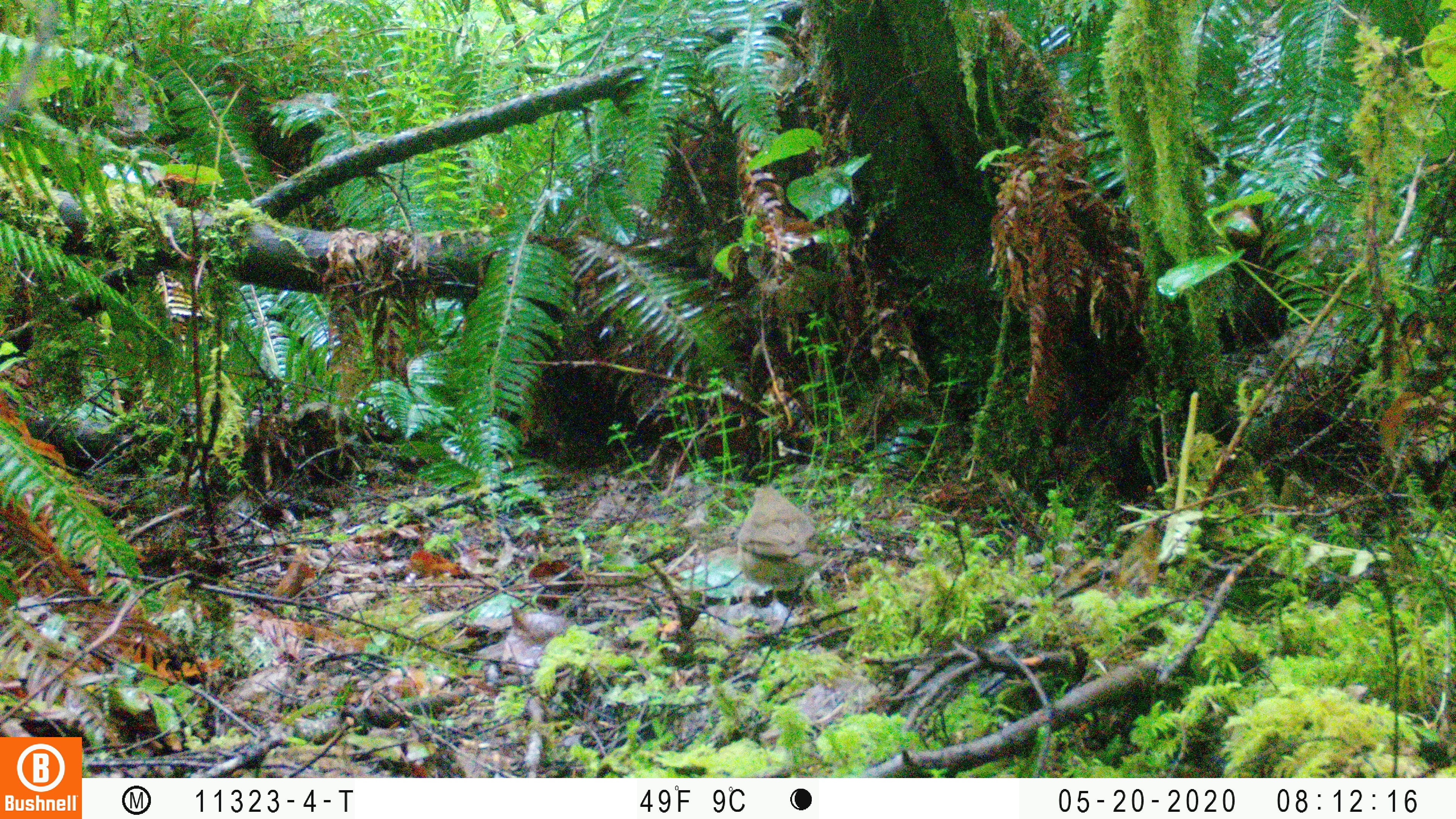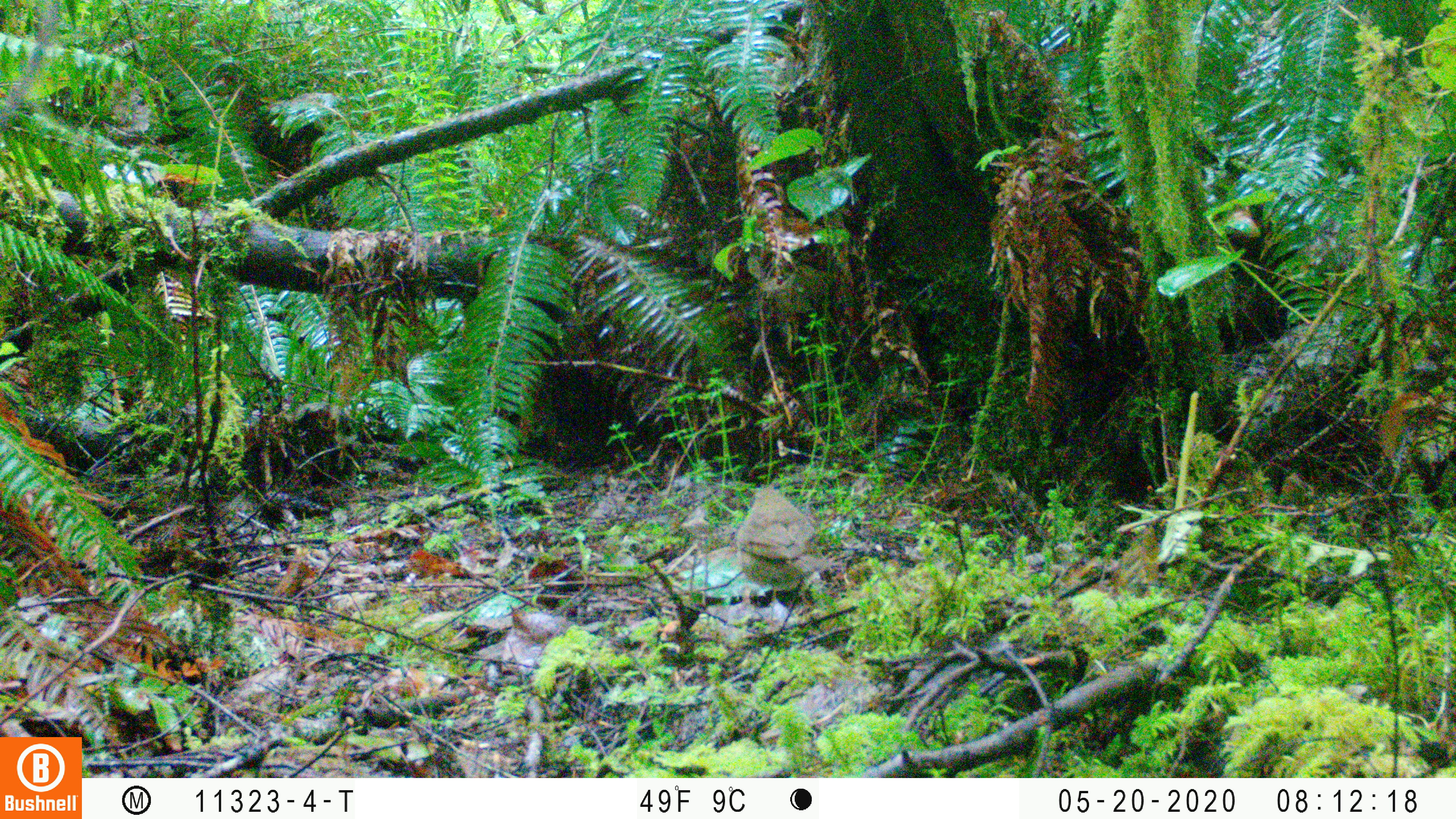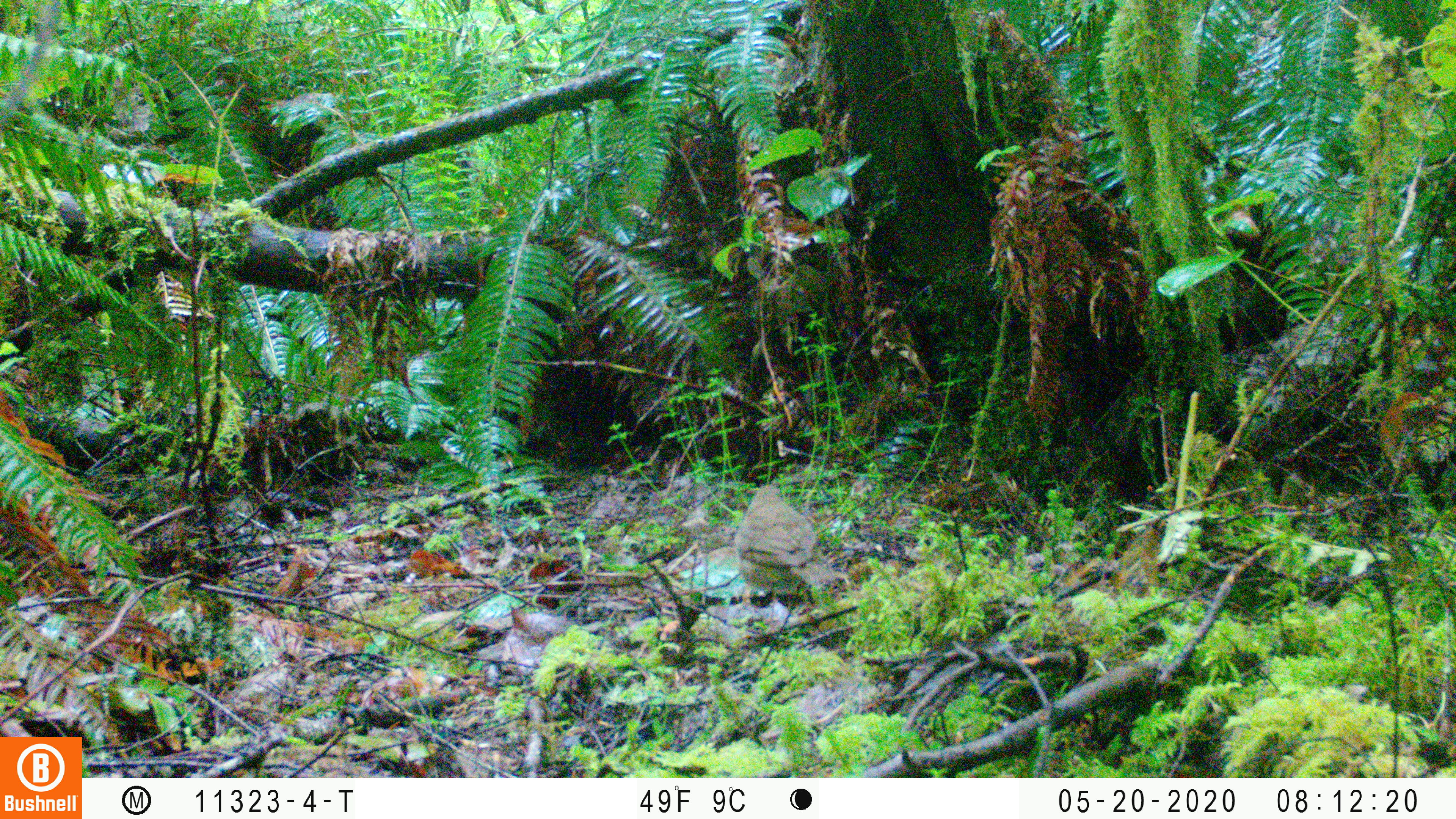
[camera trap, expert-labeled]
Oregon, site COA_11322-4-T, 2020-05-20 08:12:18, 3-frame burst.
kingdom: Animalia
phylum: Chordata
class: Aves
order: Passeriformes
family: Turdidae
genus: Catharus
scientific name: Catharus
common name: brown thrushes and nightingale-thrushes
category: catharus species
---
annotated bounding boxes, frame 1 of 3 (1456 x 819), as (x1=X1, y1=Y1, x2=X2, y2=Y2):
catharus species: (x1=732, y1=475, x2=820, y2=631)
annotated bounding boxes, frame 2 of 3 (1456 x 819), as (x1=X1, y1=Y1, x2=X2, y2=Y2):
catharus species: (x1=730, y1=479, x2=838, y2=624)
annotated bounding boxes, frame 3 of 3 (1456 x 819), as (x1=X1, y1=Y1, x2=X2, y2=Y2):
catharus species: (x1=728, y1=477, x2=847, y2=640)